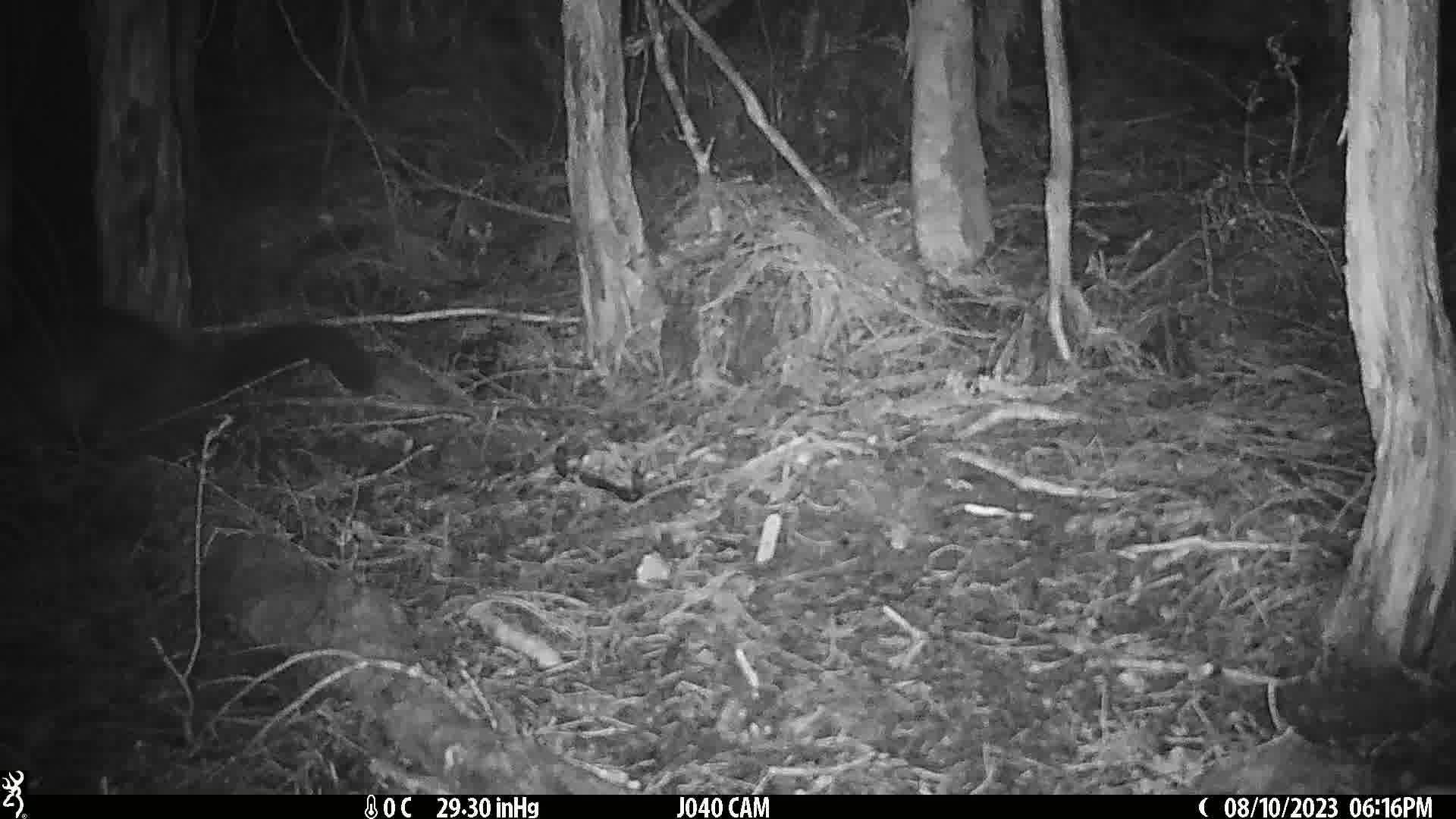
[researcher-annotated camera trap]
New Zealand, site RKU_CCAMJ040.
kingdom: Animalia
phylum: Chordata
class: Mammalia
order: Diprotodontia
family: Phalangeridae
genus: Trichosurus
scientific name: Trichosurus vulpecula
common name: common brushtail possum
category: possum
Possum (common brushtail possum) (Trichosurus vulpecula).